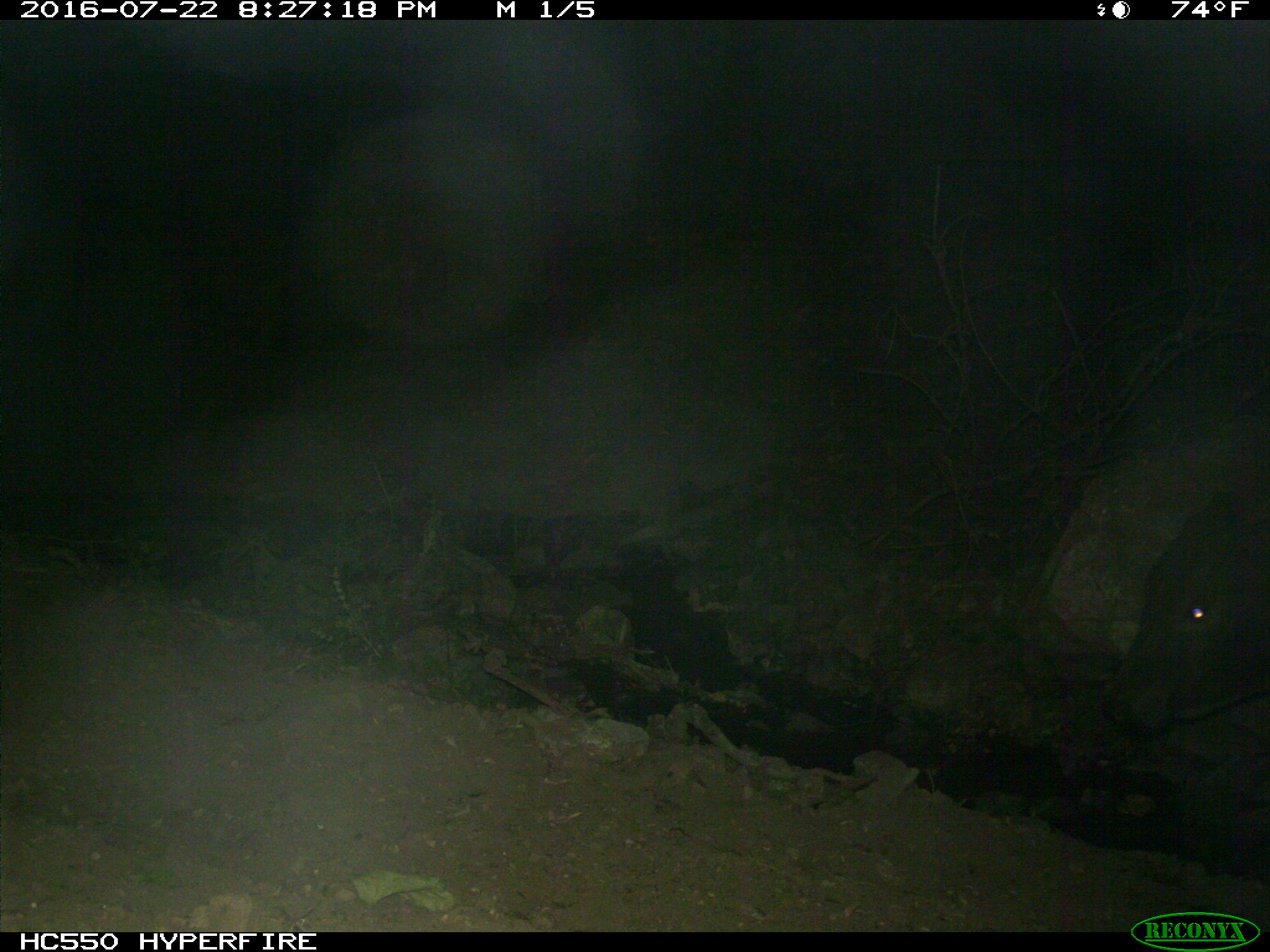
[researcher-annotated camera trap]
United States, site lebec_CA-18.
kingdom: Animalia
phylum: Chordata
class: Mammalia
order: Artiodactyla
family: Bovidae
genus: Bos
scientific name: Bos taurus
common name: domestic cow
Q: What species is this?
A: Bos taurus (domestic cow).